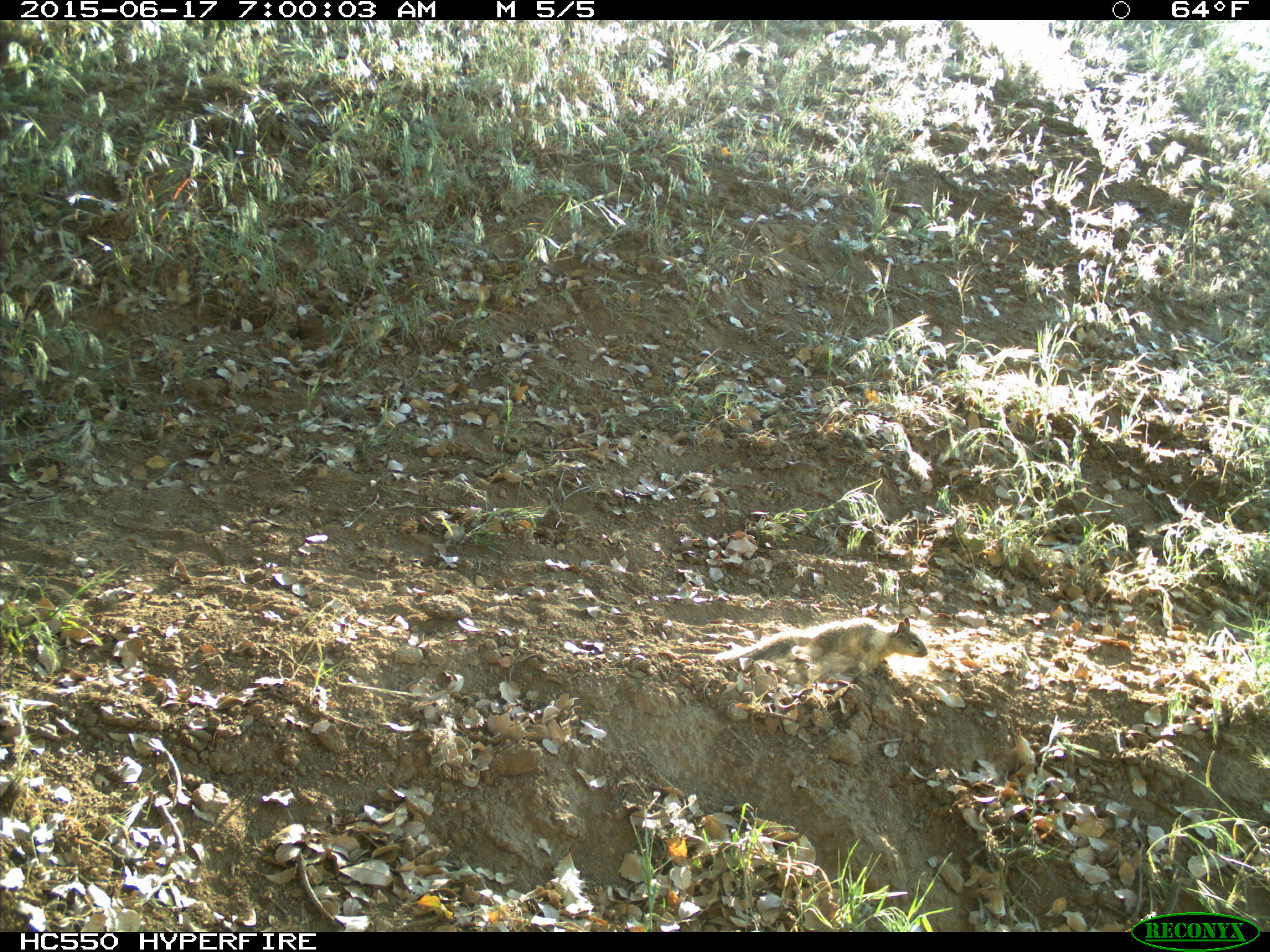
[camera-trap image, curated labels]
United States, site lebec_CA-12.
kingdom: Animalia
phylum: Chordata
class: Mammalia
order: Rodentia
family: Sciuridae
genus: Otospermophilus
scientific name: Otospermophilus beecheyi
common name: california ground squirrel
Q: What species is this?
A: Otospermophilus beecheyi (california ground squirrel).